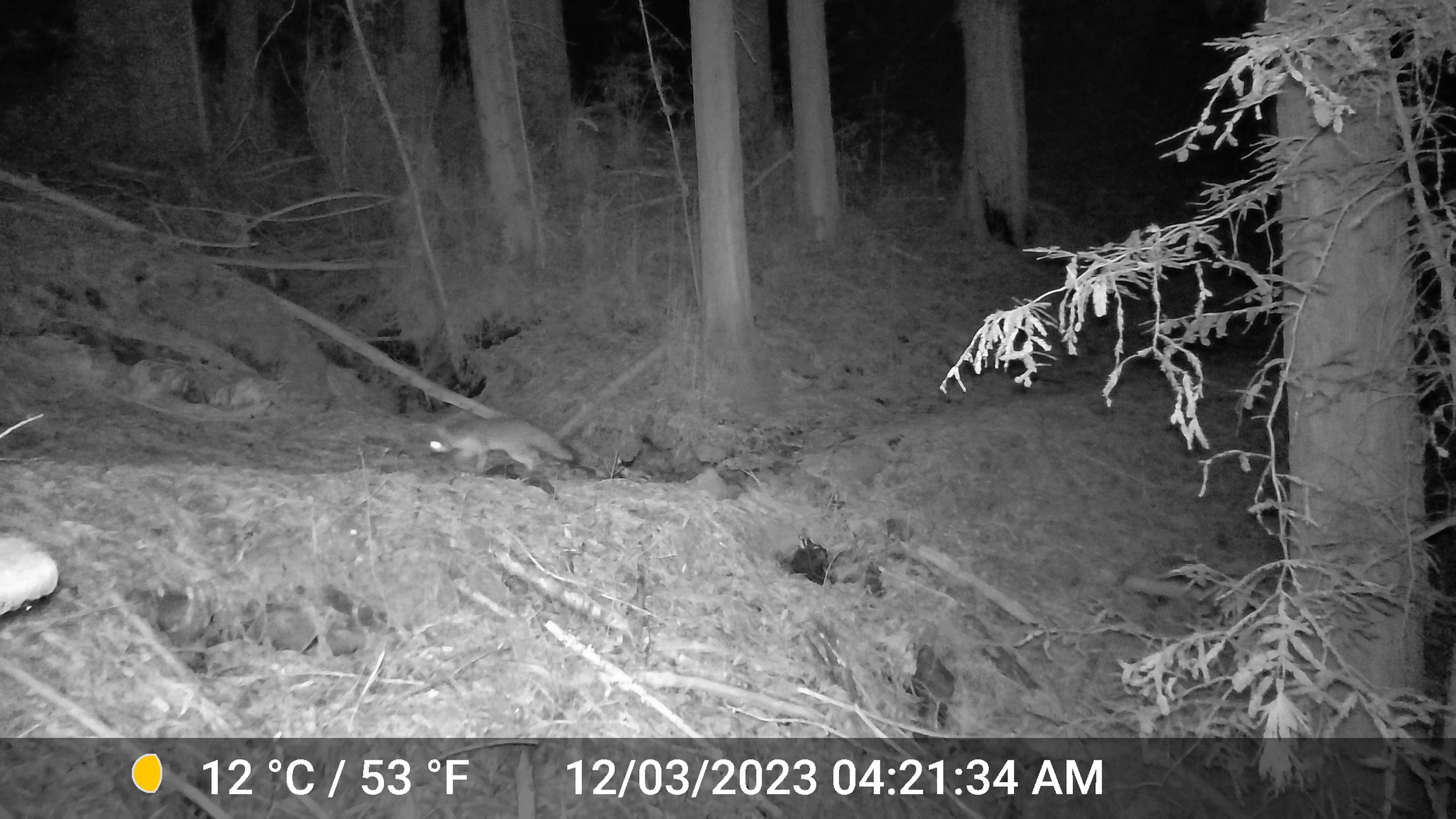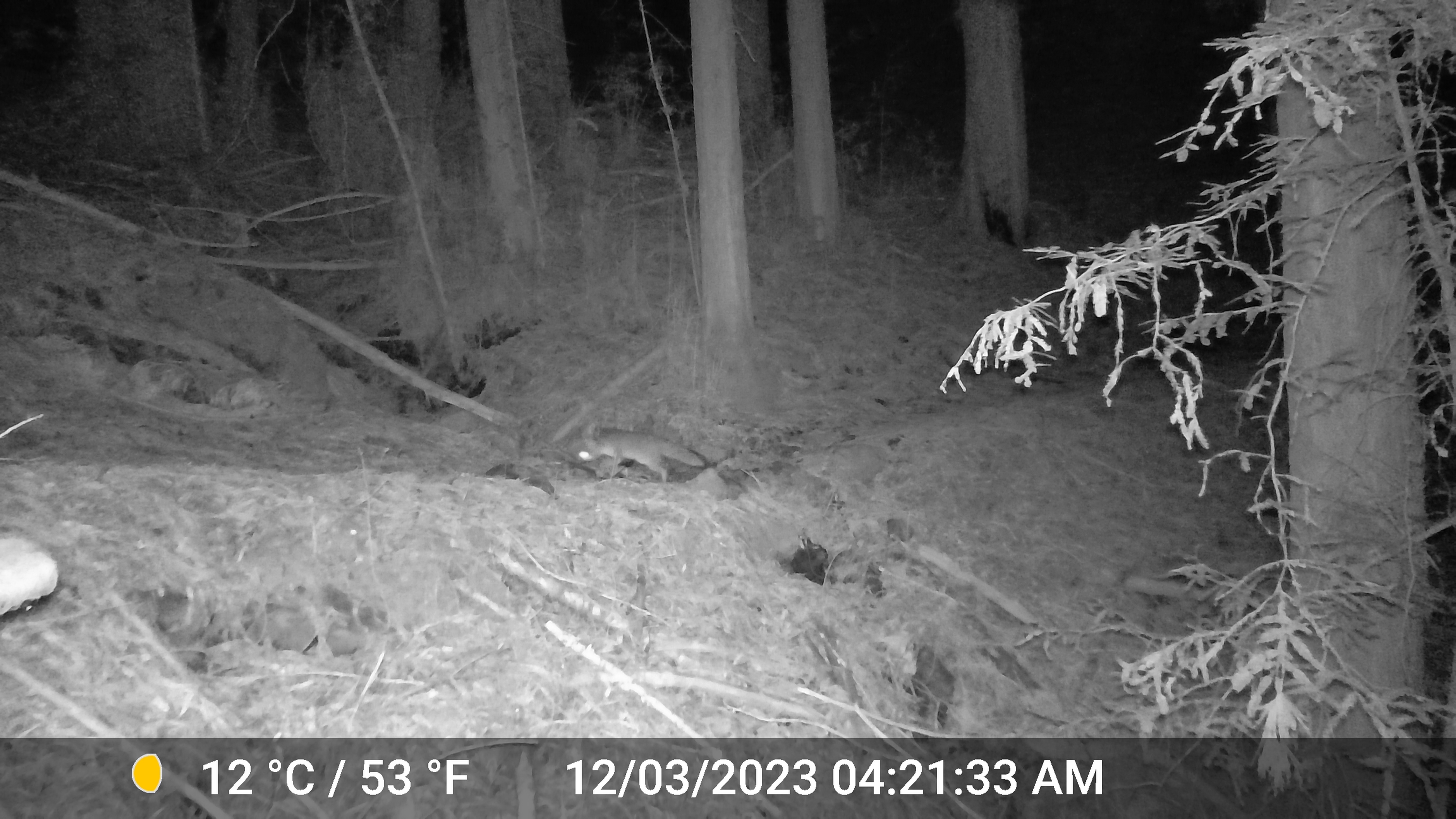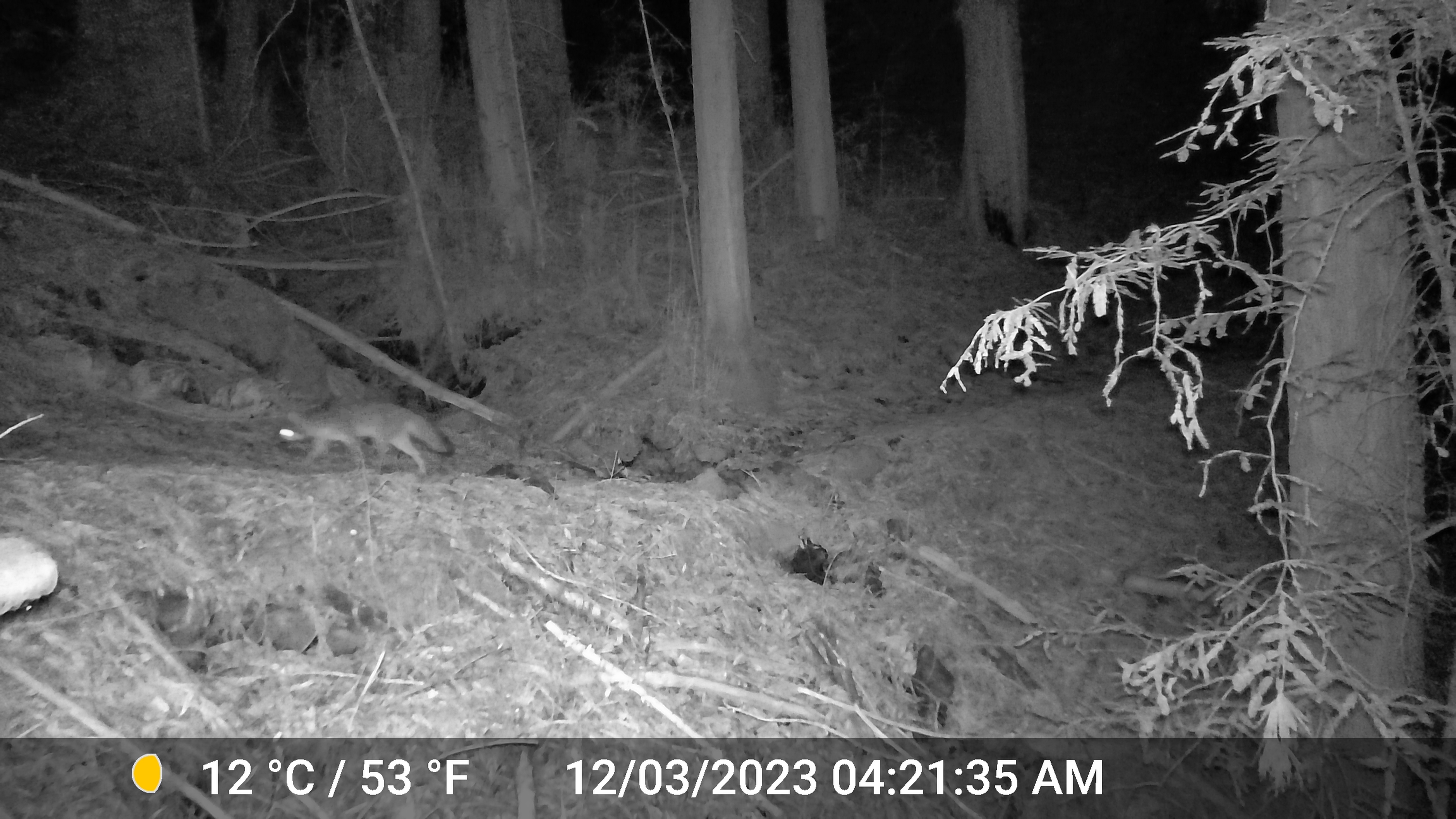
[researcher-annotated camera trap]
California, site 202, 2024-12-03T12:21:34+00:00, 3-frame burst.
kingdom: Animalia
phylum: Chordata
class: Mammalia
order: Carnivora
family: Canidae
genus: Urocyon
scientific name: Urocyon cinereoargenteus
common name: gray fox